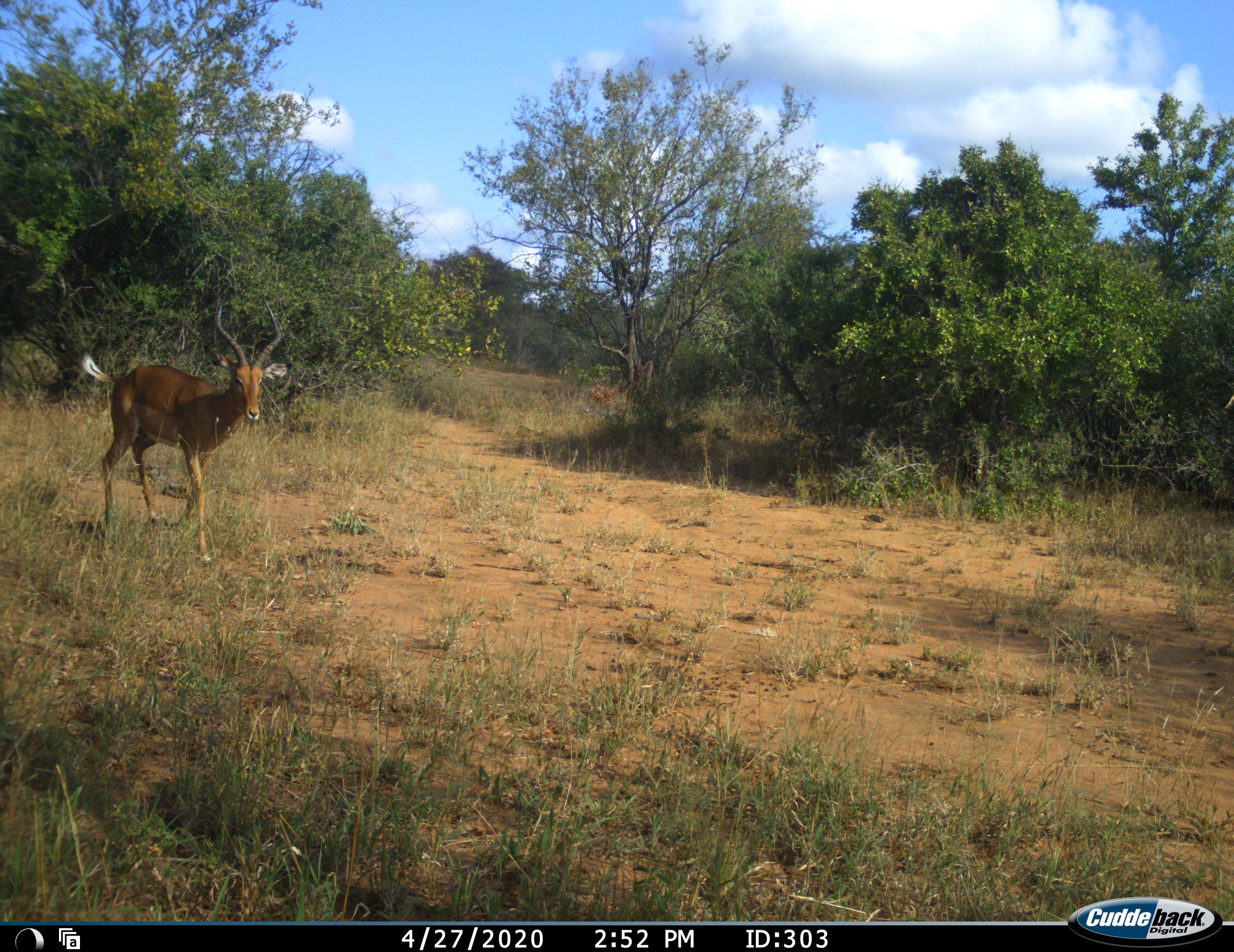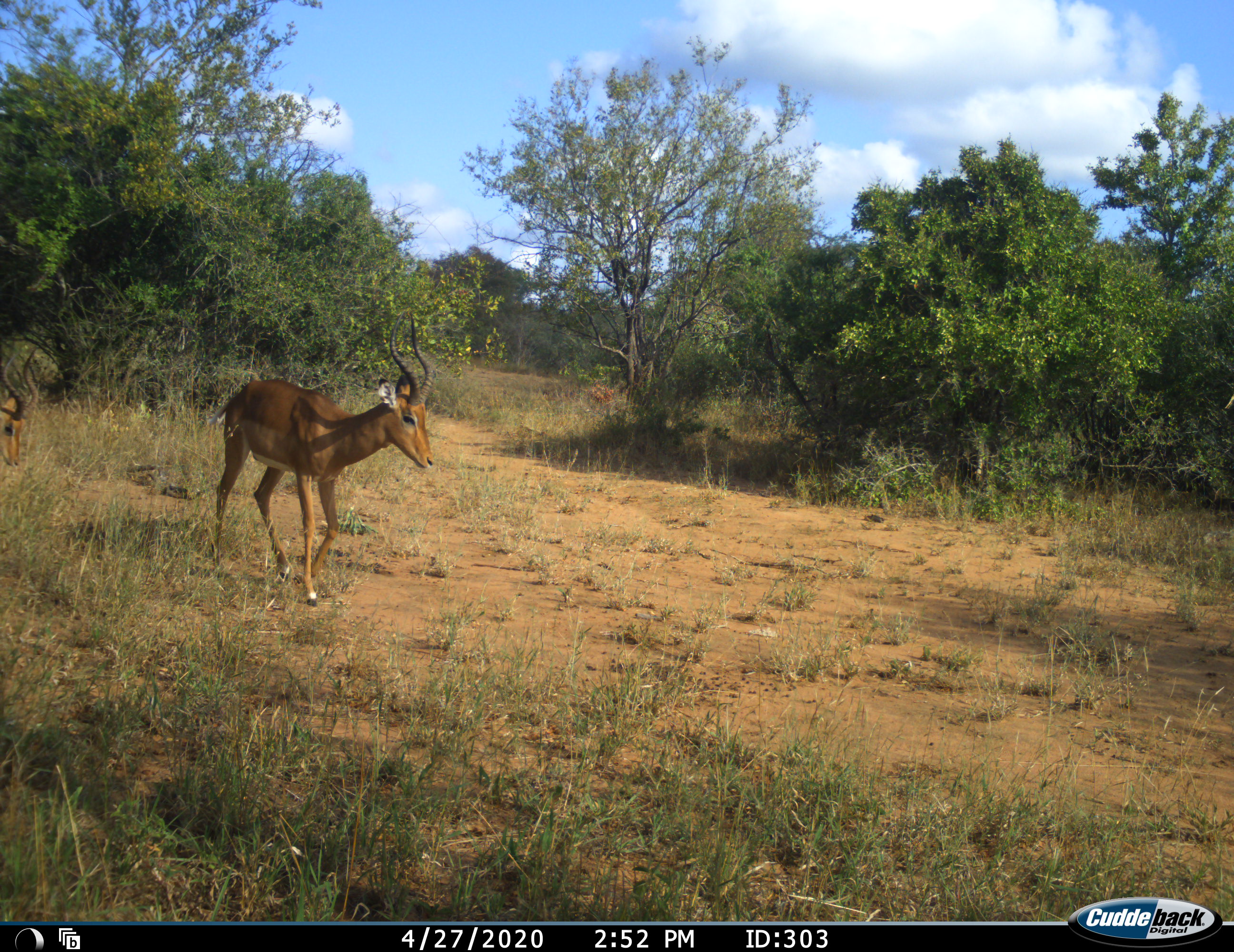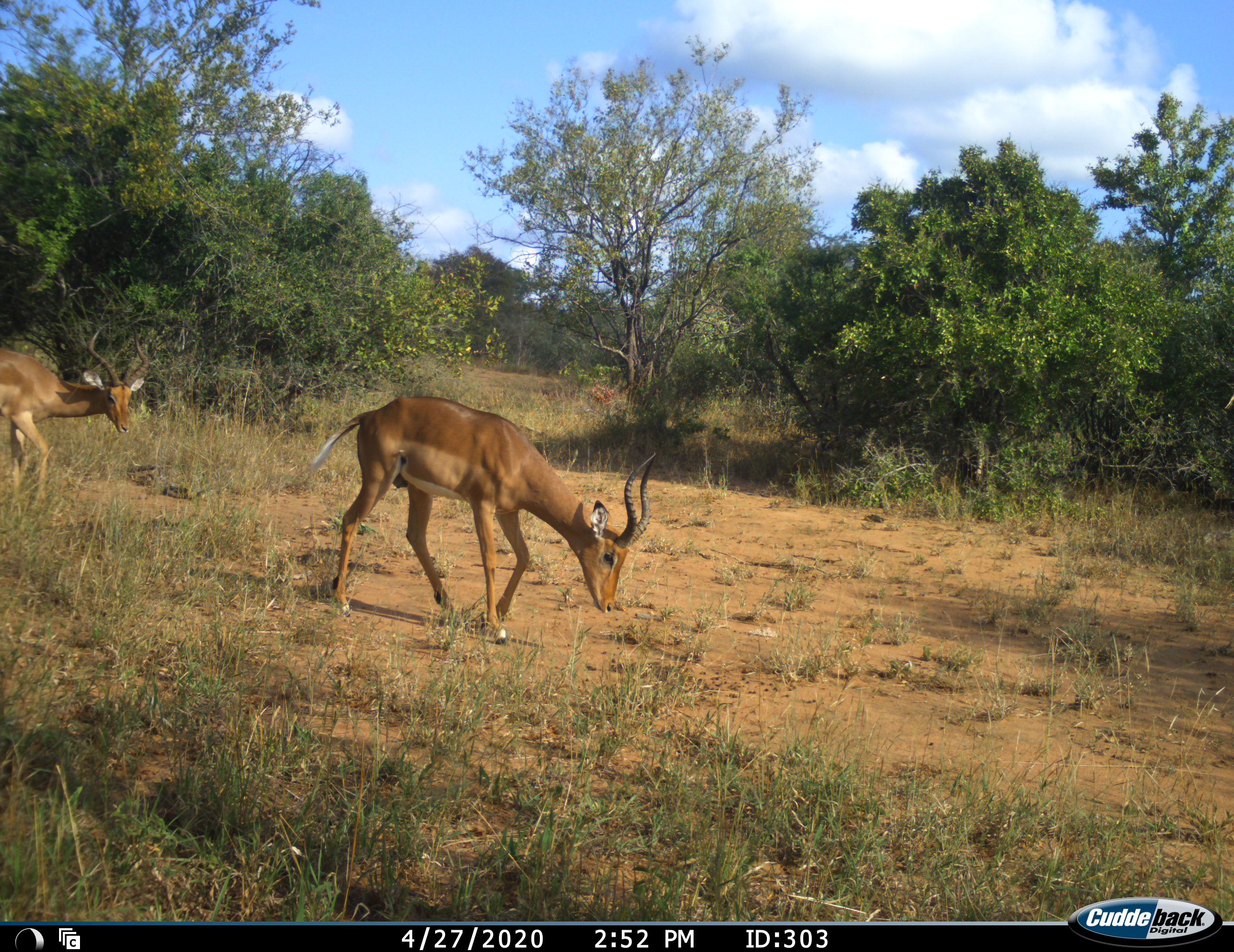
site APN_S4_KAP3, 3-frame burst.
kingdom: Animalia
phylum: Chordata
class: Mammalia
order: Artiodactyla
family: Bovidae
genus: Aepyceros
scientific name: Aepyceros melampus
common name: impala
Impala (Aepyceros melampus), count 2. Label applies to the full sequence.